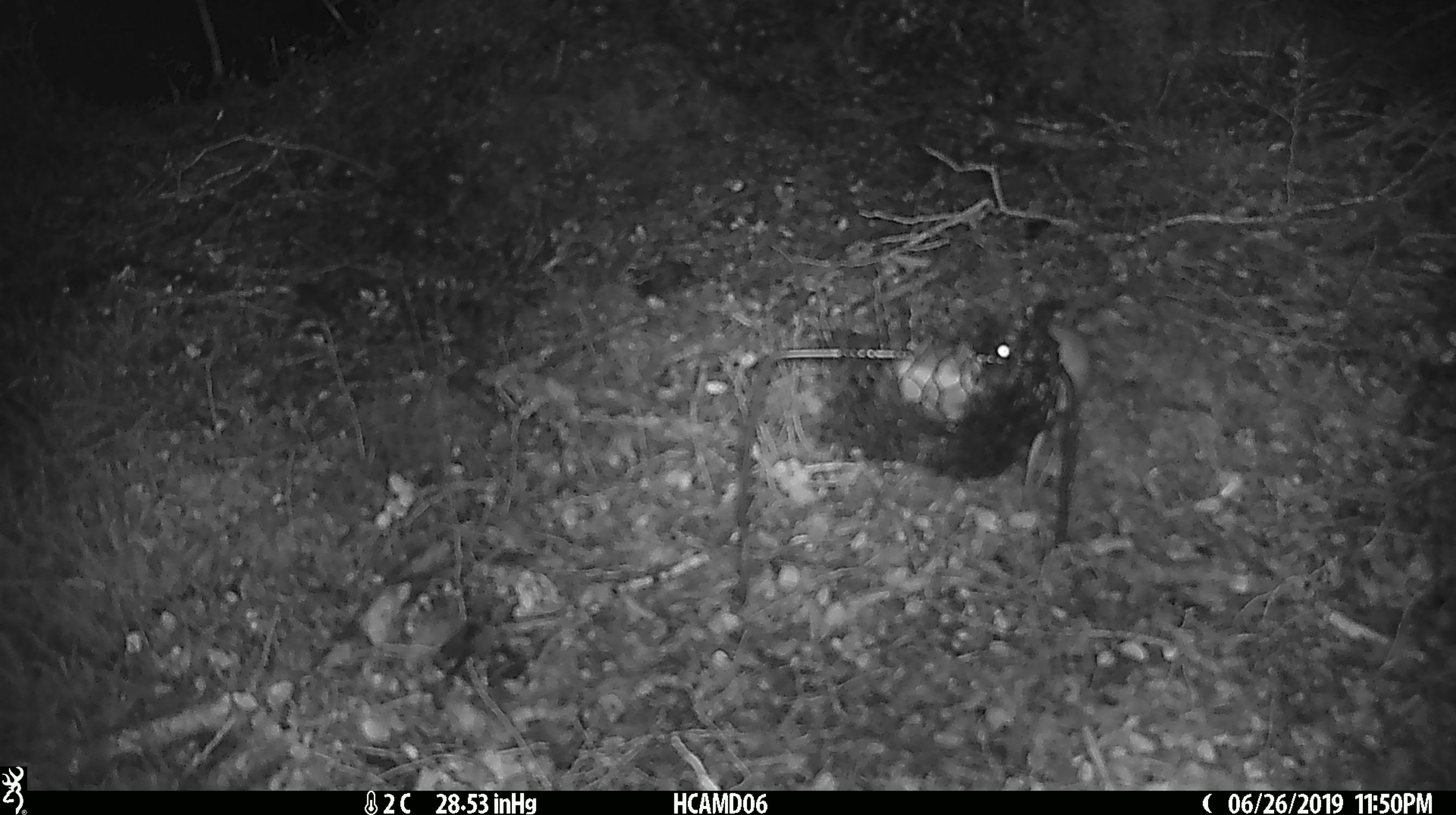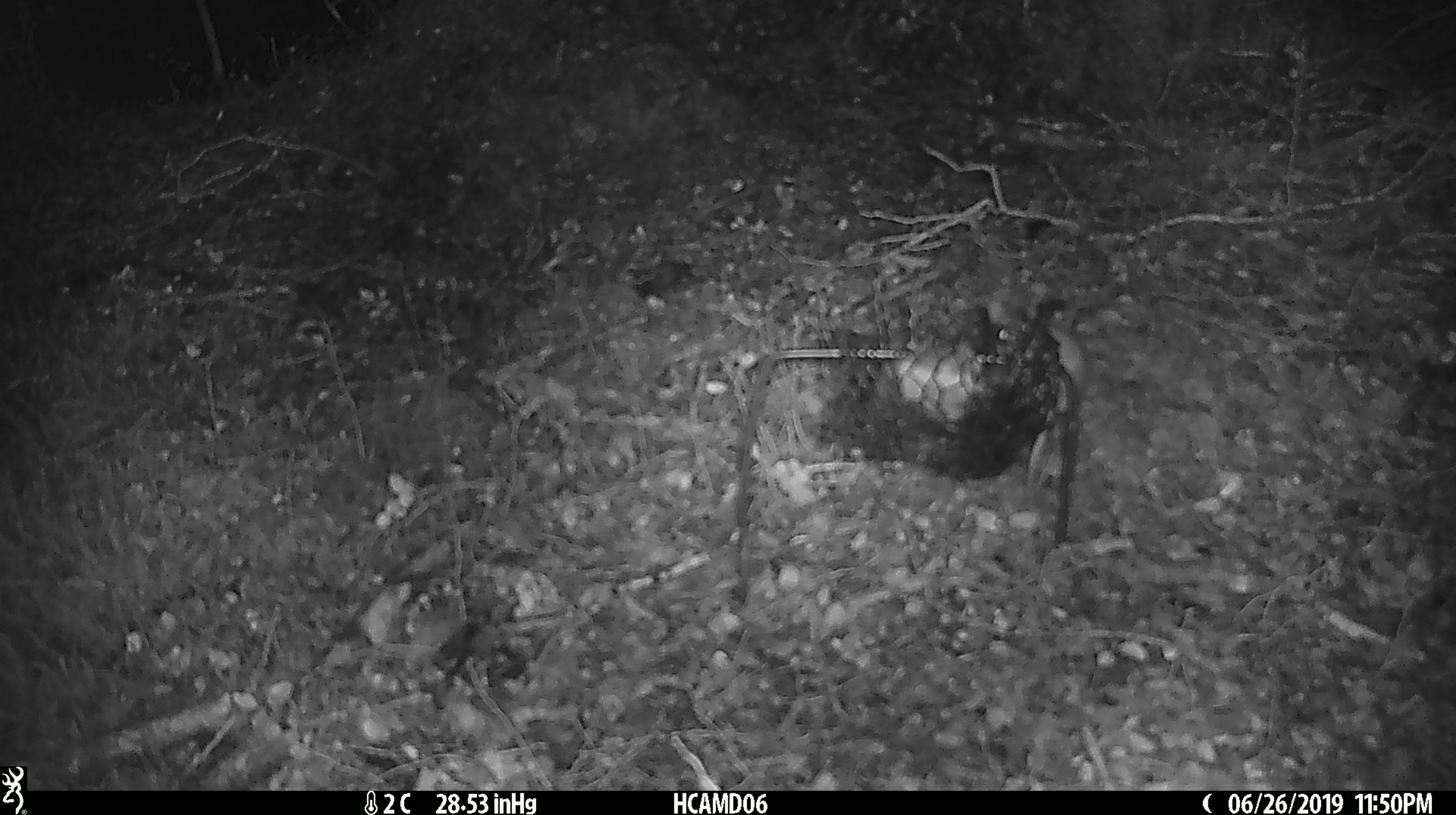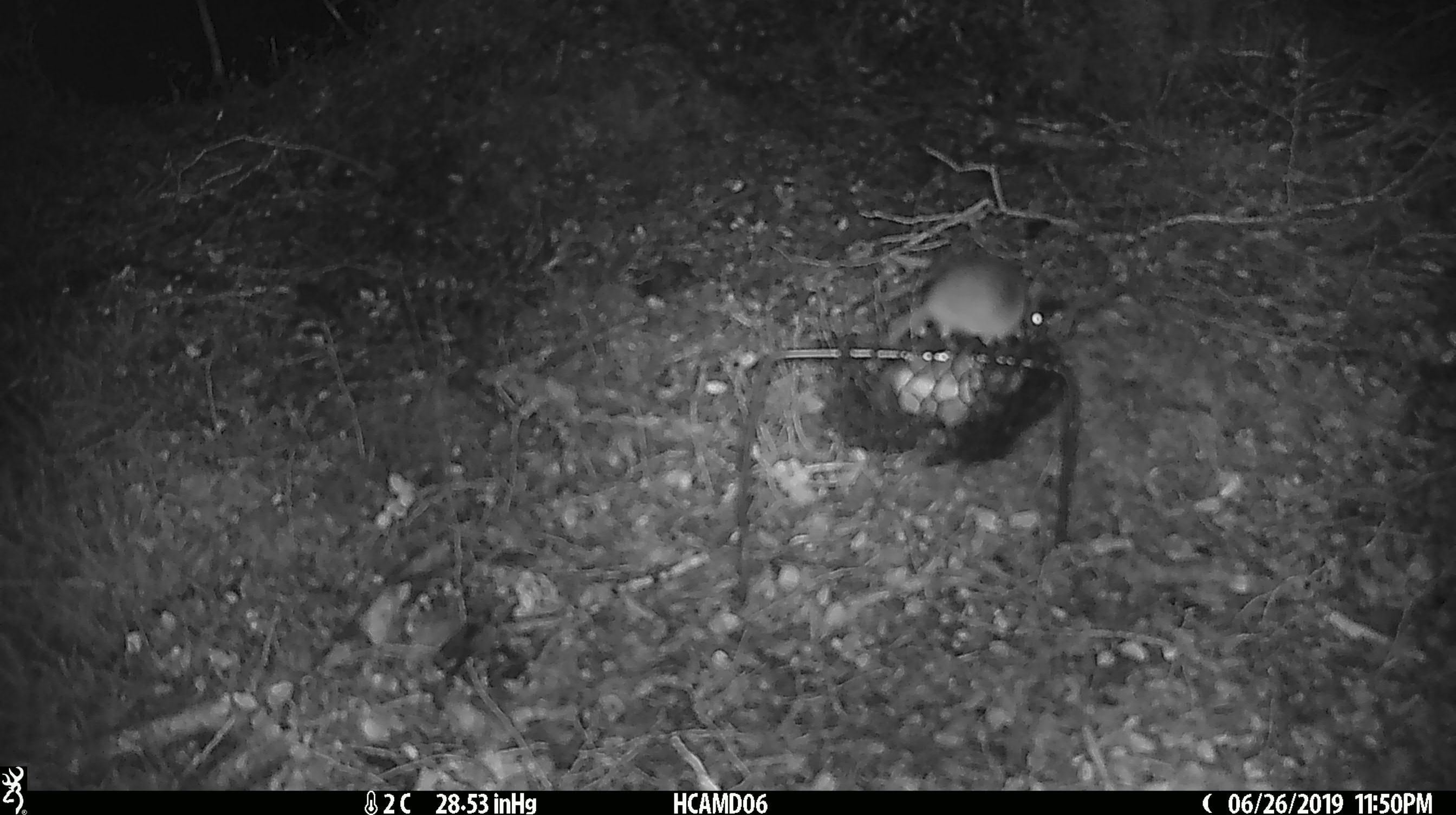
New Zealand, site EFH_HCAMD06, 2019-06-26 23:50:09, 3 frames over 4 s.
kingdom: Animalia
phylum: Chordata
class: Mammalia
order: Rodentia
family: Muridae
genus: Mus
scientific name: Mus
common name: mouse